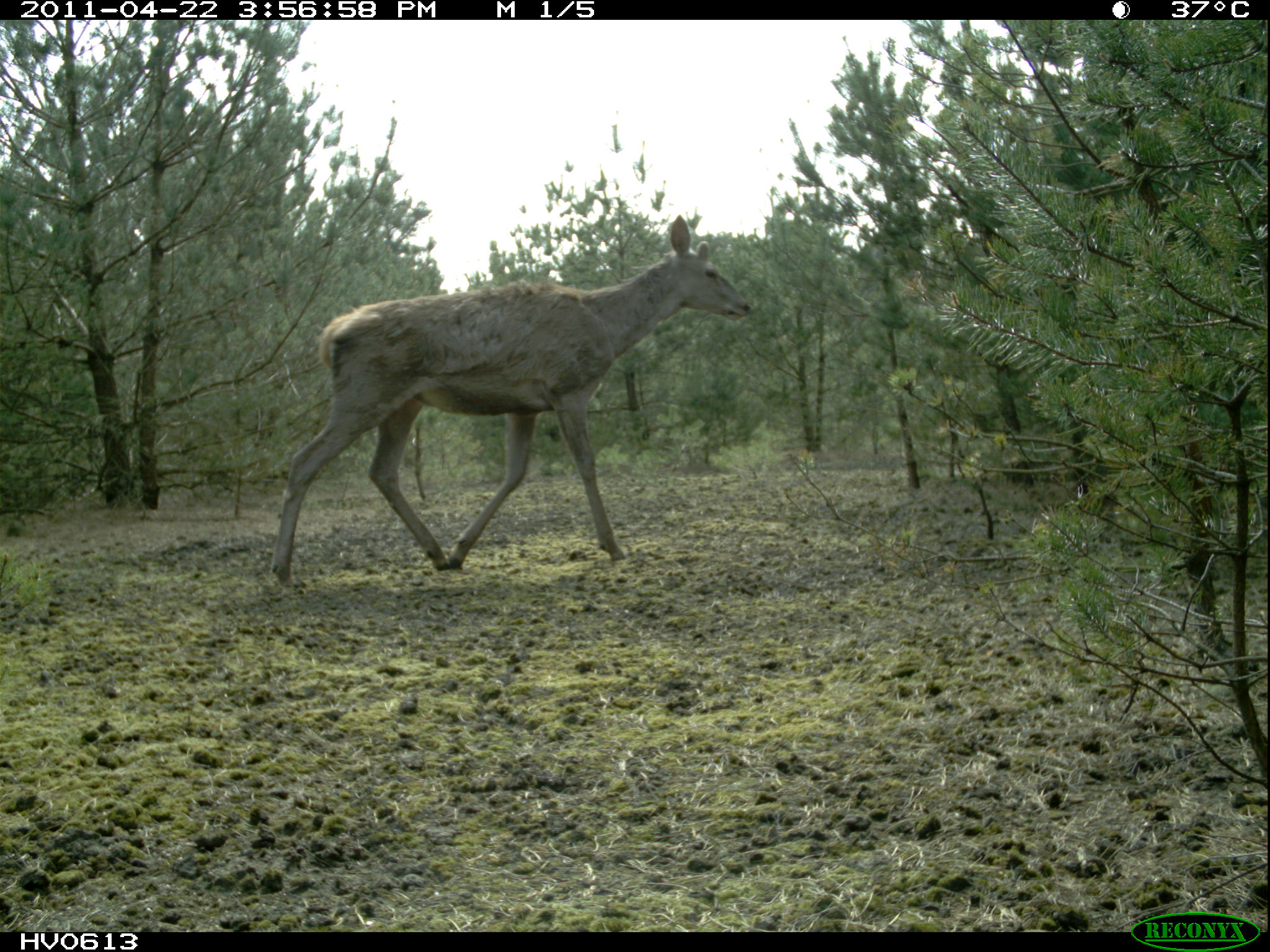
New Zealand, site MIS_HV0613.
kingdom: Animalia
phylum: Chordata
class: Mammalia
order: Artiodactyla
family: Cervidae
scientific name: Cervidae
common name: deer